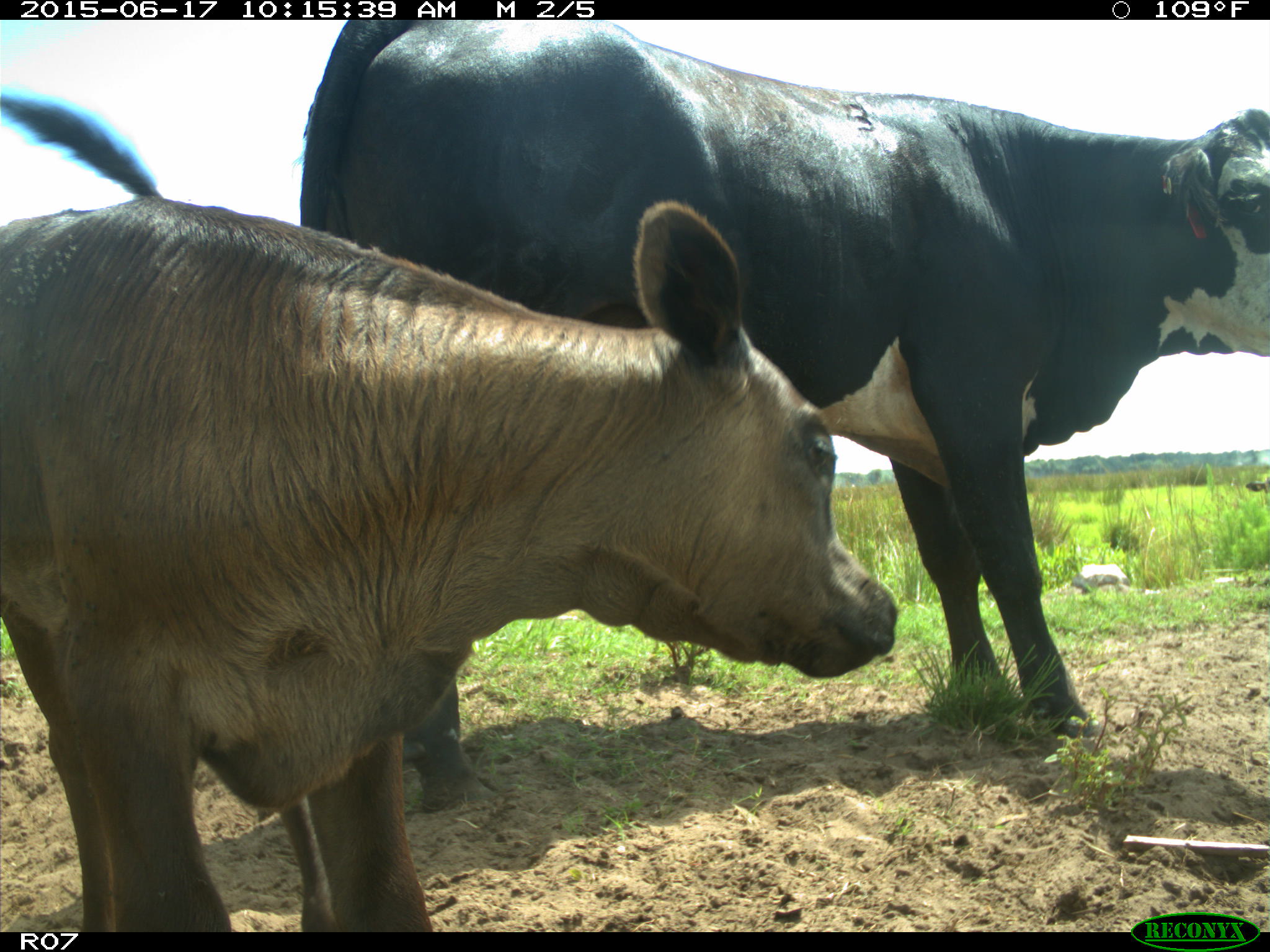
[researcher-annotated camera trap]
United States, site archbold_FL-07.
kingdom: Animalia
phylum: Chordata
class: Mammalia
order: Artiodactyla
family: Bovidae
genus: Bos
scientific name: Bos taurus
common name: domestic cow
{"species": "Bos taurus (domestic cow)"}